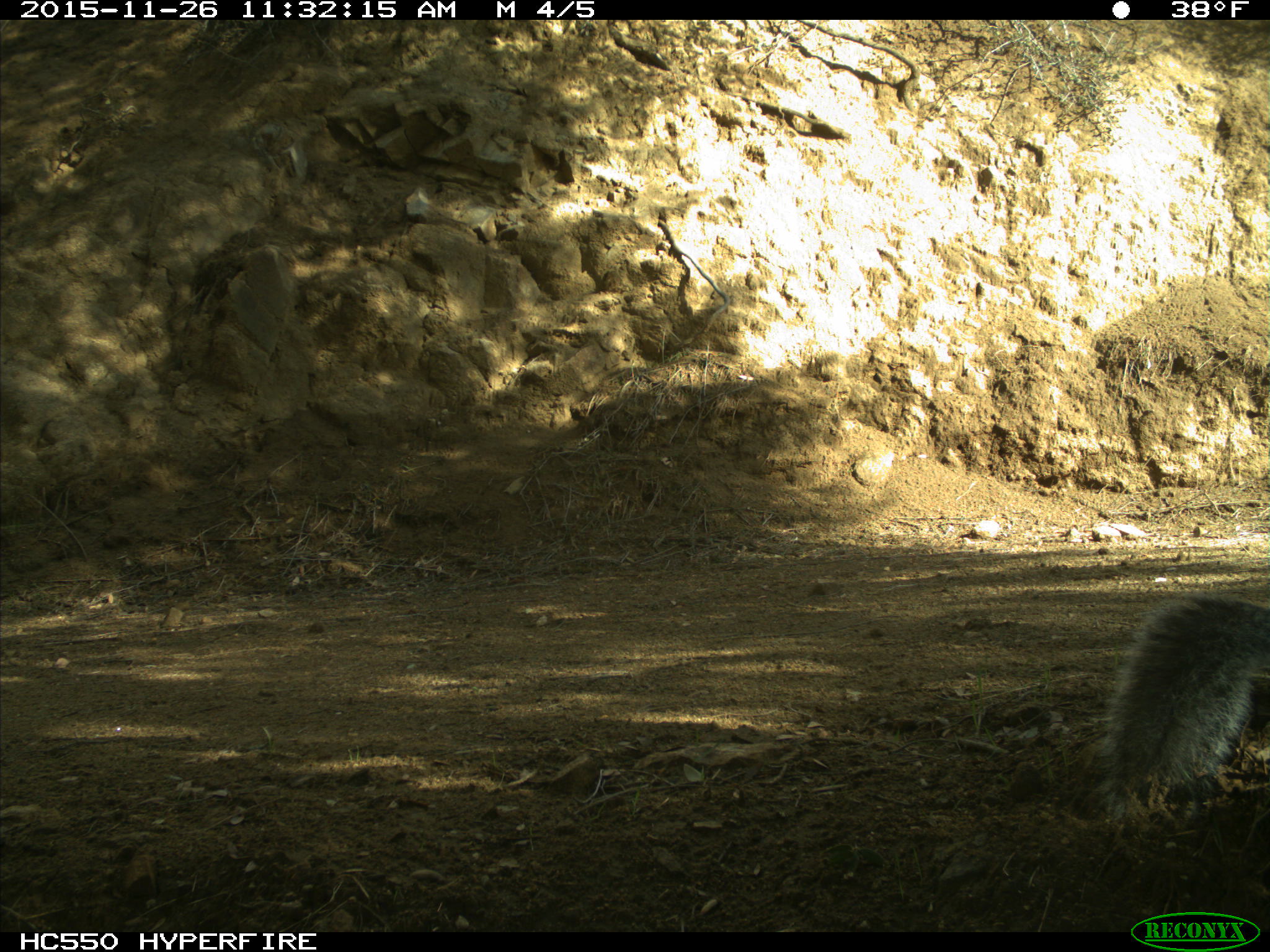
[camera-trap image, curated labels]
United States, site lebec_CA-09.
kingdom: Animalia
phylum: Chordata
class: Mammalia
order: Rodentia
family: Sciuridae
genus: Sciurus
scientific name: Sciurus carolinensis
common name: eastern gray squirrel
Sciurus carolinensis (eastern gray squirrel).